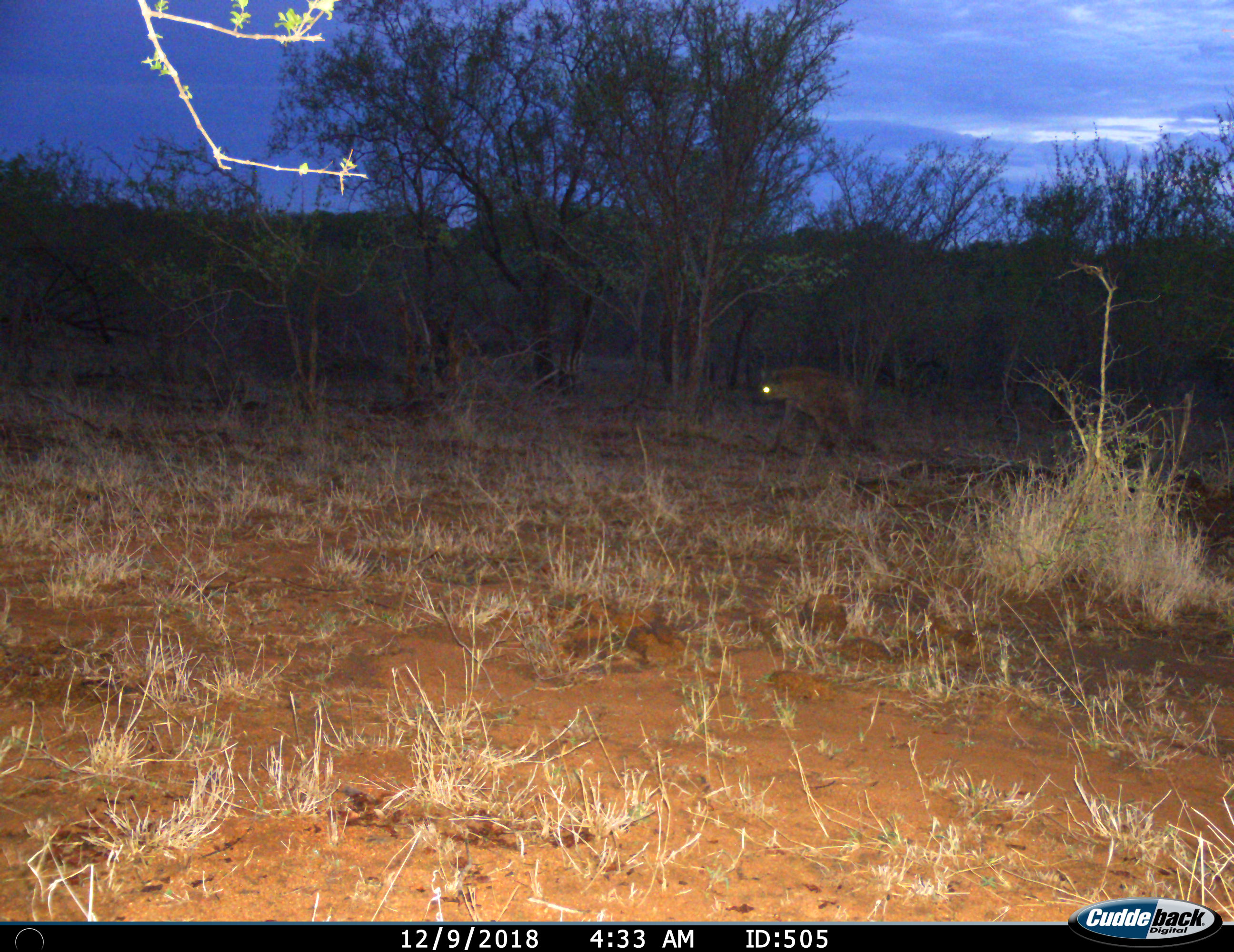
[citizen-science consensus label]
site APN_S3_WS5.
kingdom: Animalia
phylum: Chordata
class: Mammalia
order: Carnivora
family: Hyaenidae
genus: Crocuta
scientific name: Crocuta crocuta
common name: spotted hyena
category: hyenaspotted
Hyenaspotted (spotted hyena) (Crocuta crocuta), count 1. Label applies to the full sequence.